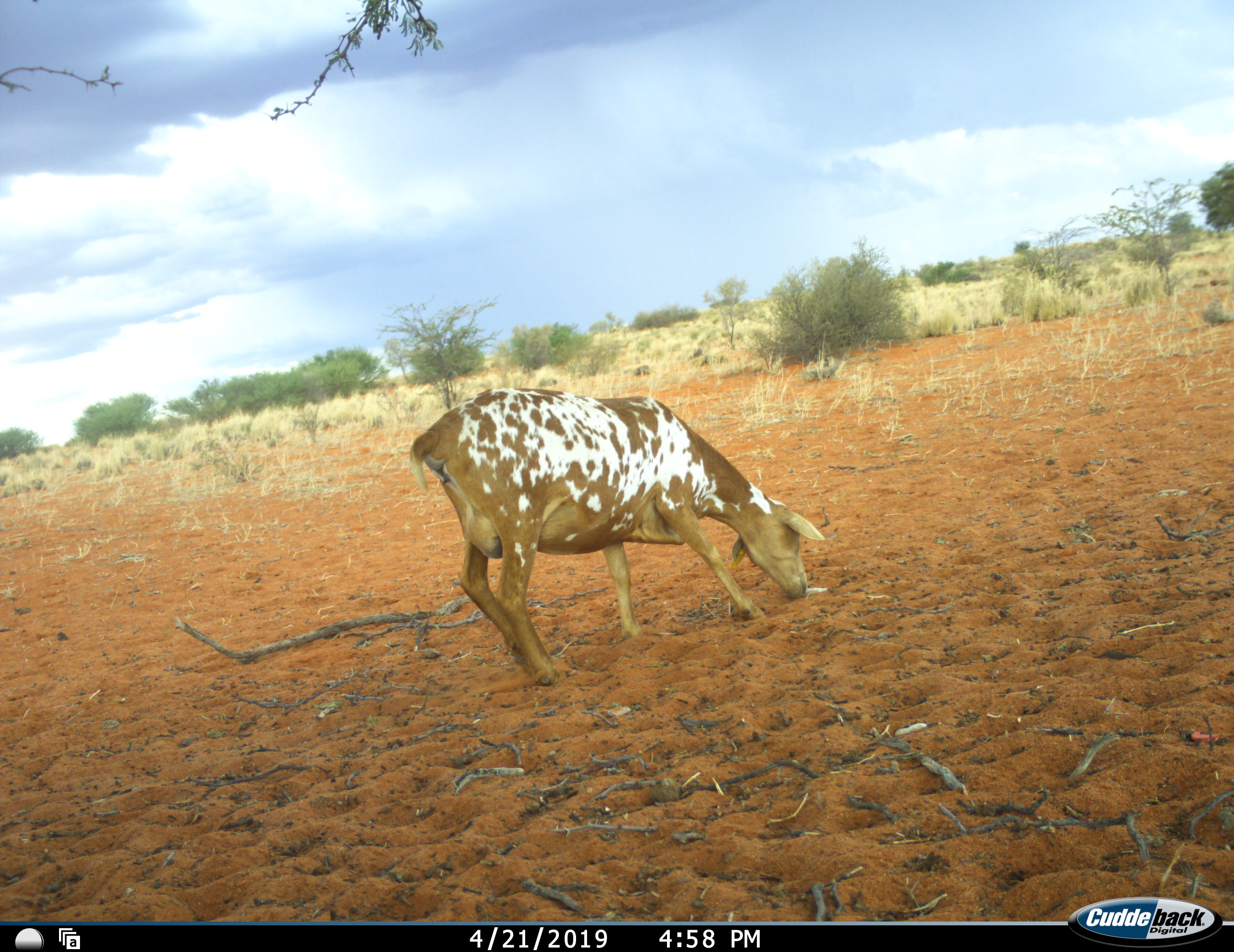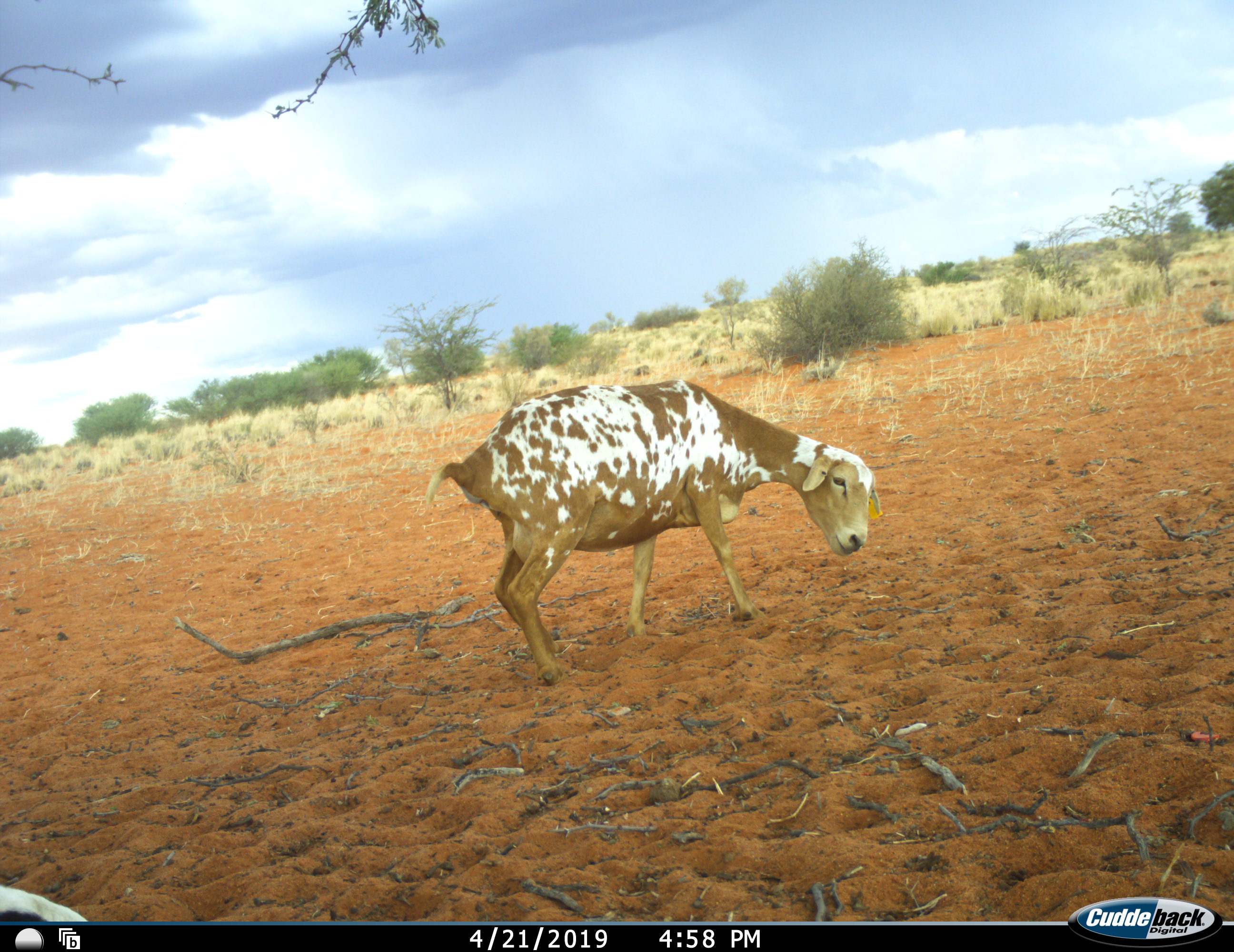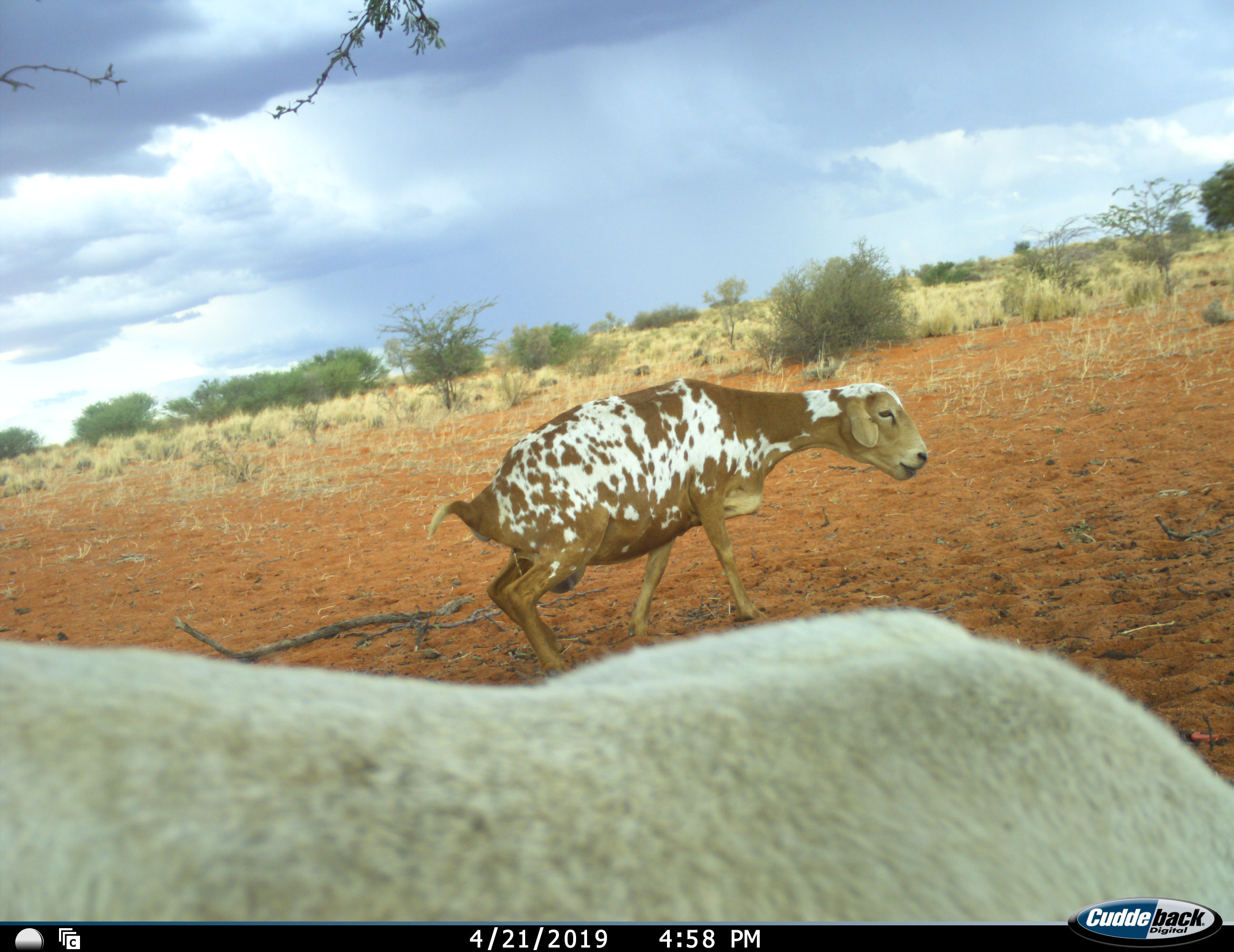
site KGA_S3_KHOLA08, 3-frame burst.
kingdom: Animalia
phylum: Chordata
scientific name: Vertebrata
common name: domestic animal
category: domesticanimal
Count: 2.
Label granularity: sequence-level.